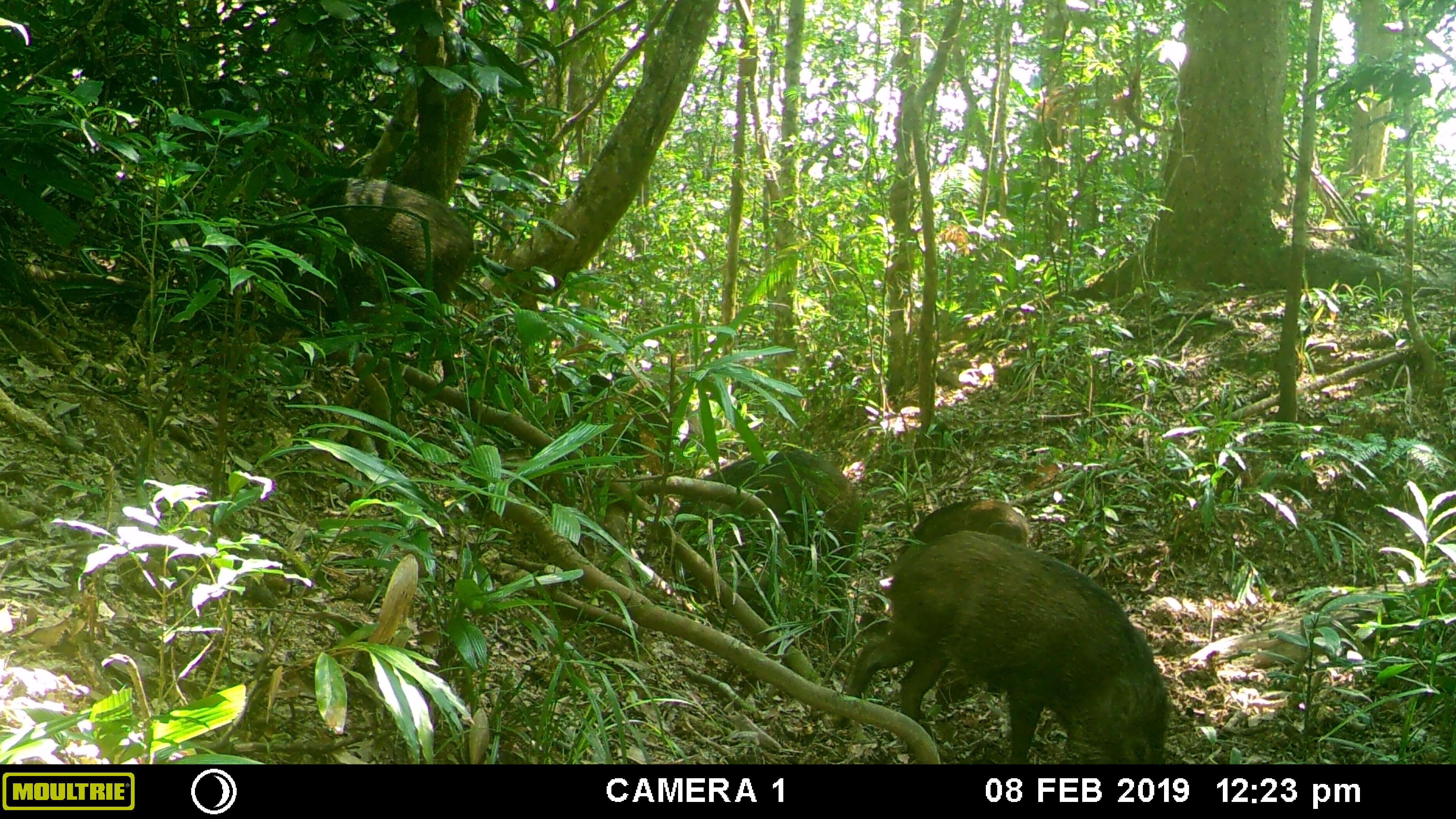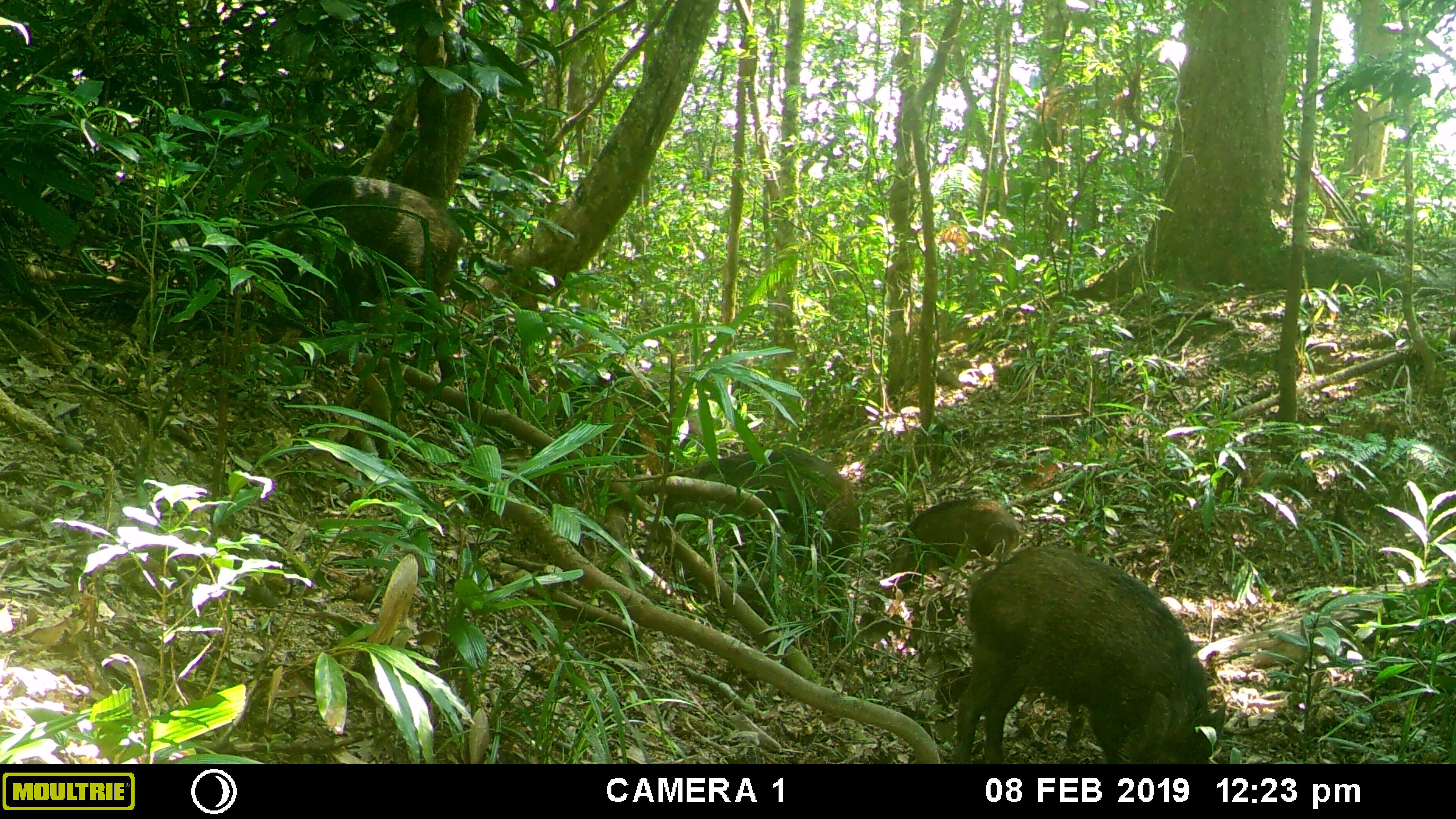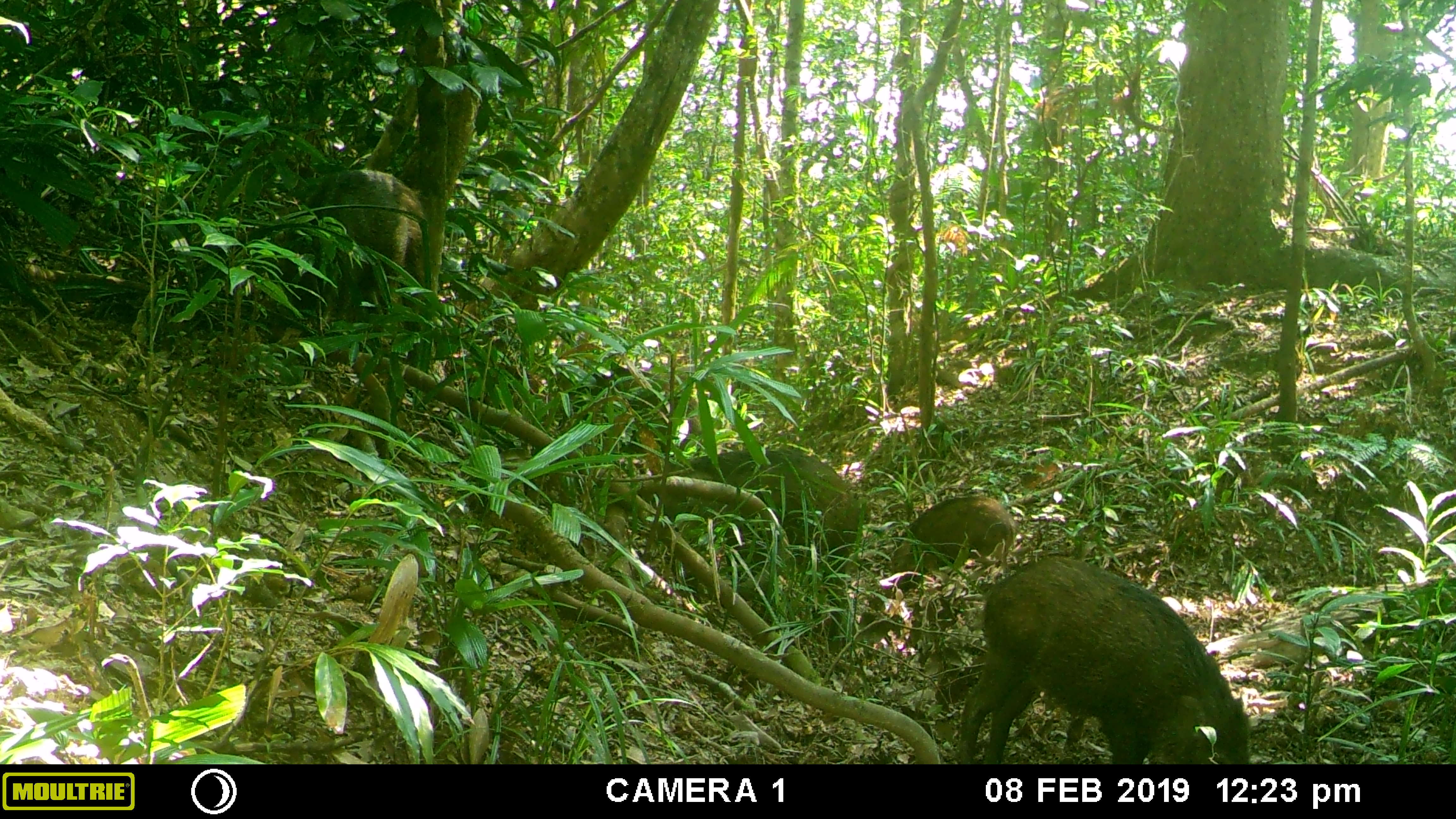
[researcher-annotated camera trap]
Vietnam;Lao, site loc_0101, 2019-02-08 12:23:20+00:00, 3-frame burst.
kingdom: Animalia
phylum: Chordata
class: Mammalia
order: Artiodactyla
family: Suidae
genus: Sus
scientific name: Sus scrofa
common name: eurasian wild pig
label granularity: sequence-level